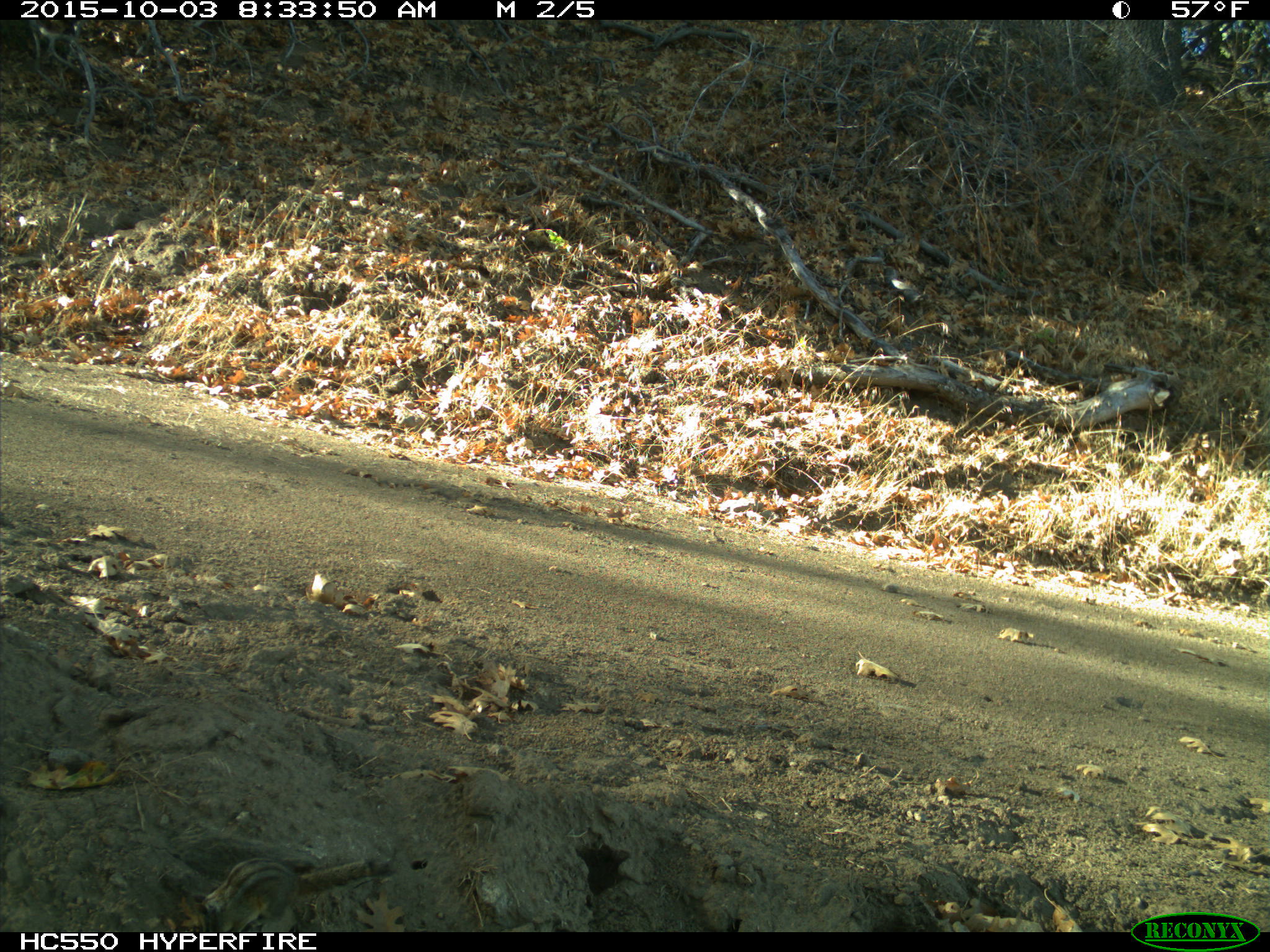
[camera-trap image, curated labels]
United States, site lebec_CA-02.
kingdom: Animalia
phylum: Chordata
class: Mammalia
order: Rodentia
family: Sciuridae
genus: Tamias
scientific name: Tamias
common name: chipmunk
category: unidentified chipmunk